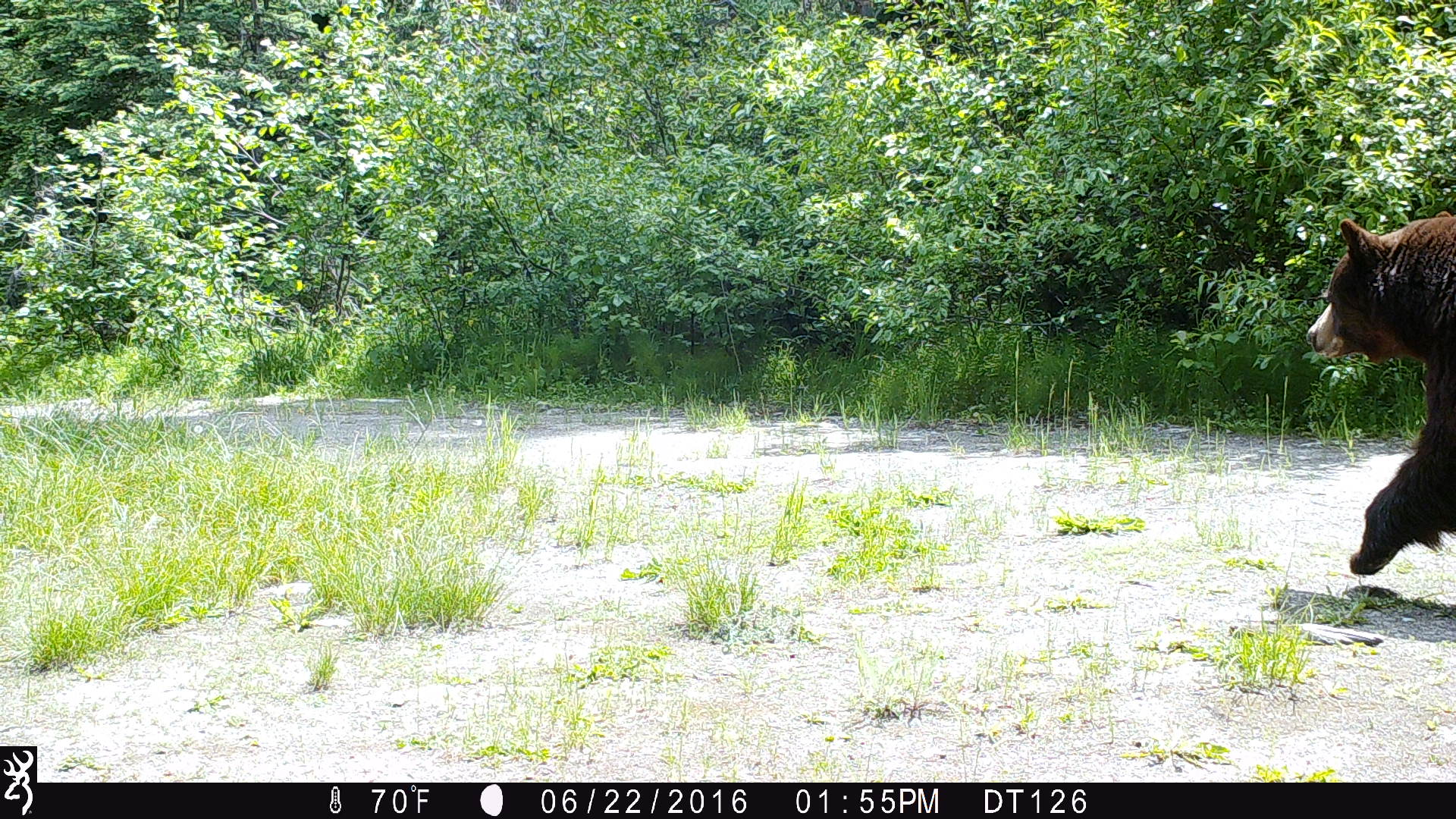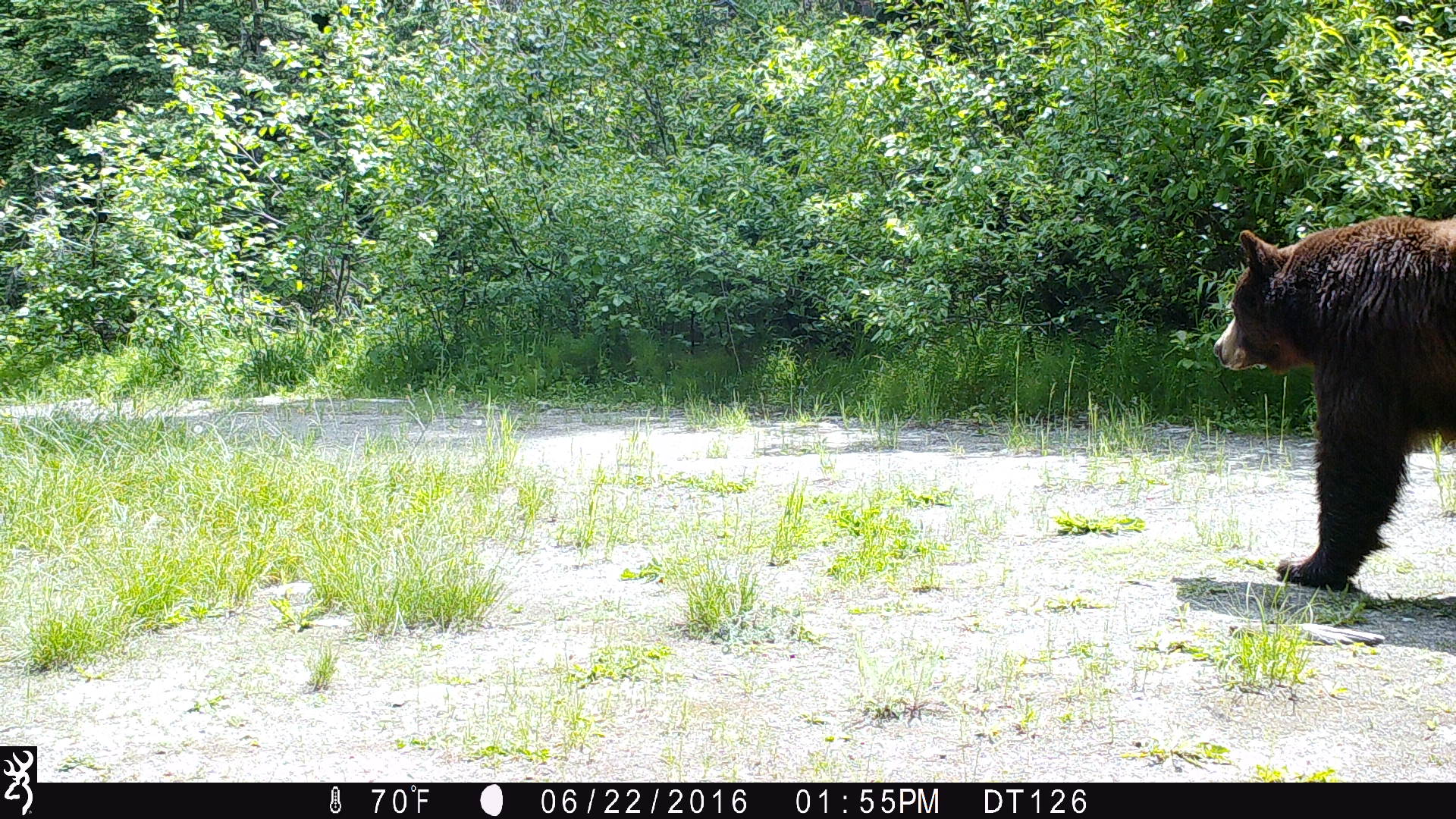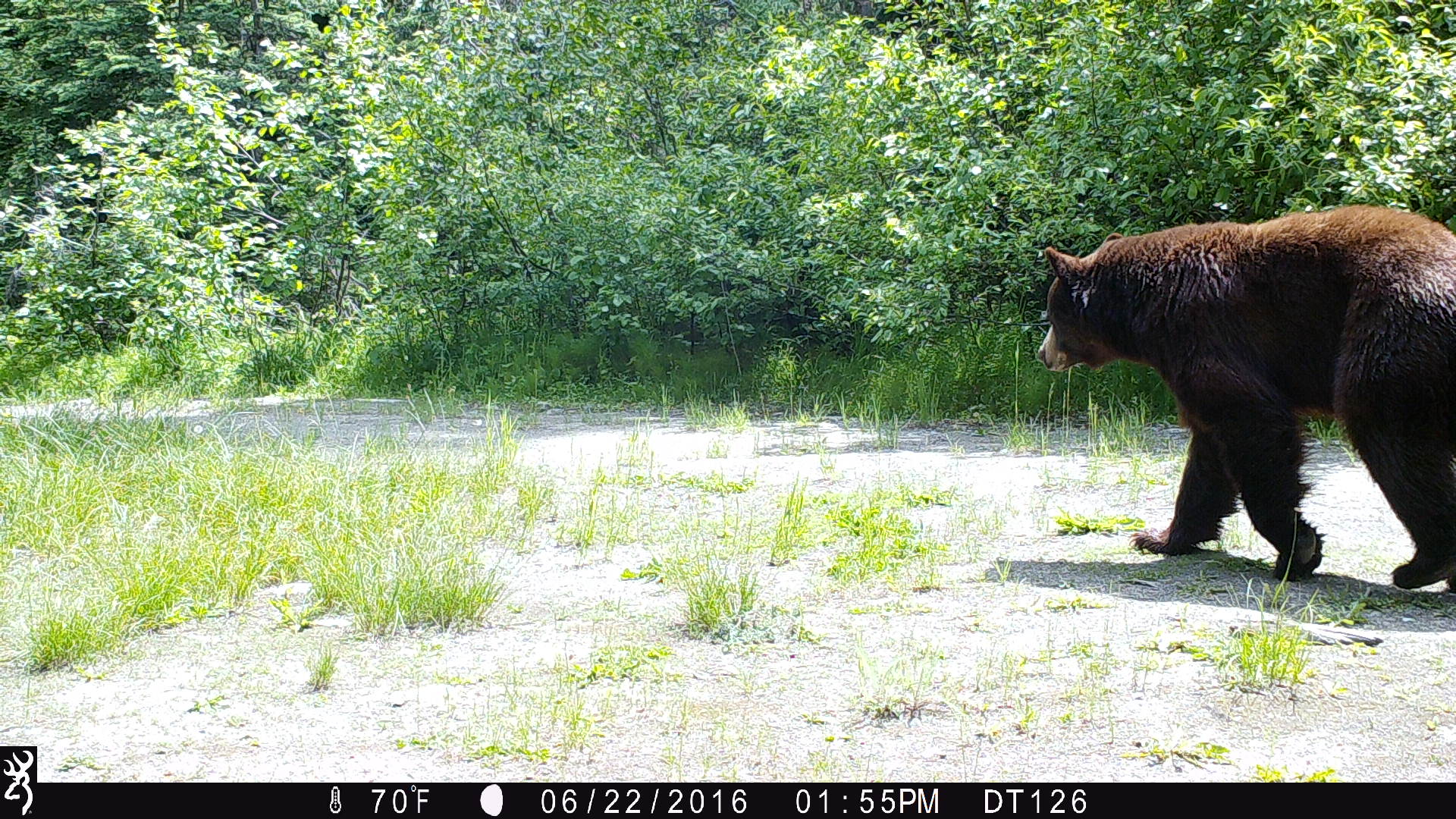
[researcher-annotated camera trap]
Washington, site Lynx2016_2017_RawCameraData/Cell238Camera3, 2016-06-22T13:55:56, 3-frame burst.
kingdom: Animalia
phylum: Chordata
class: Mammalia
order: Carnivora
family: Ursidae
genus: Ursus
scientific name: Ursus americanus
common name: american black bear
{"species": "Ursus americanus (american black bear)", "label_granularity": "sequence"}